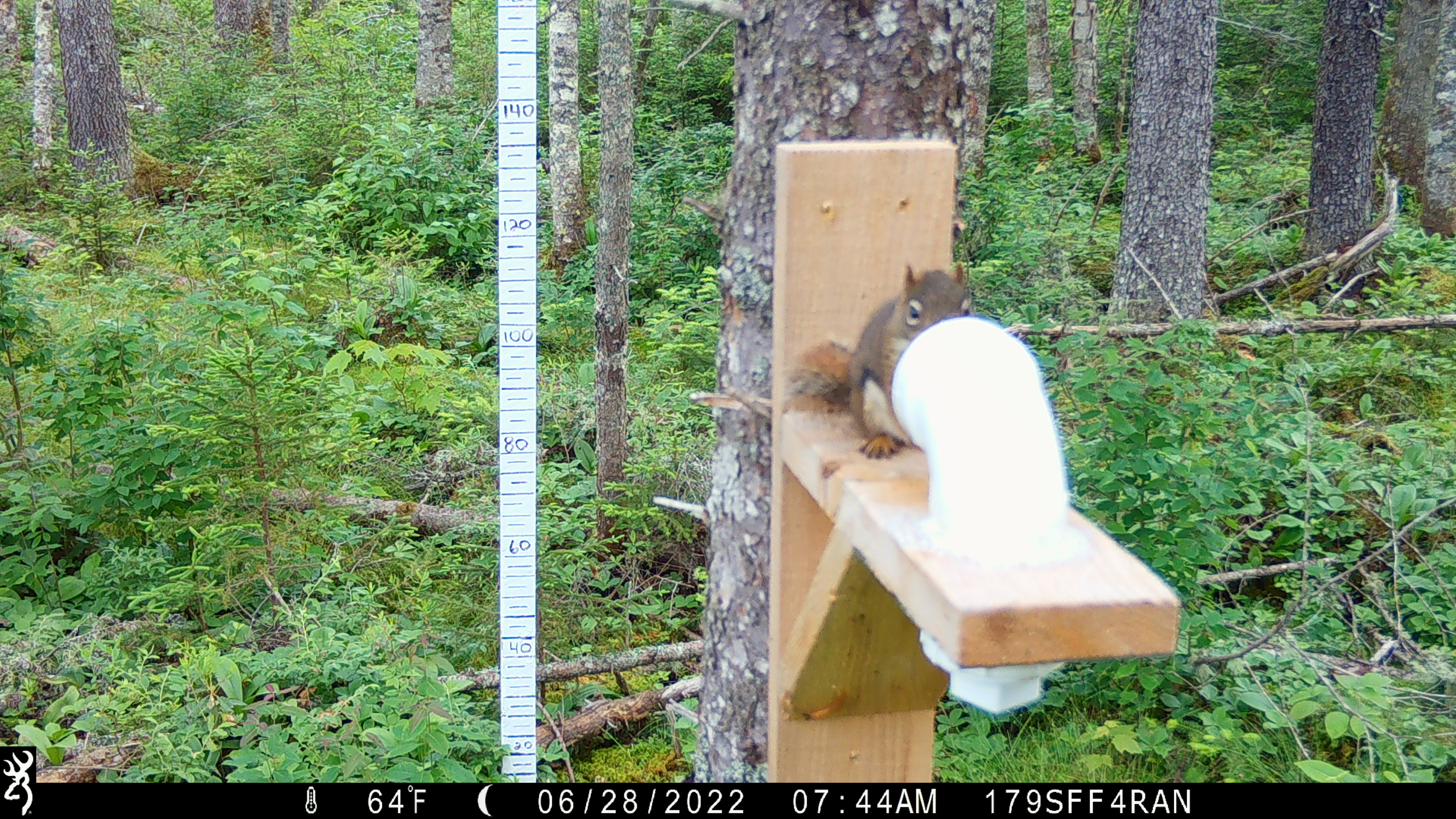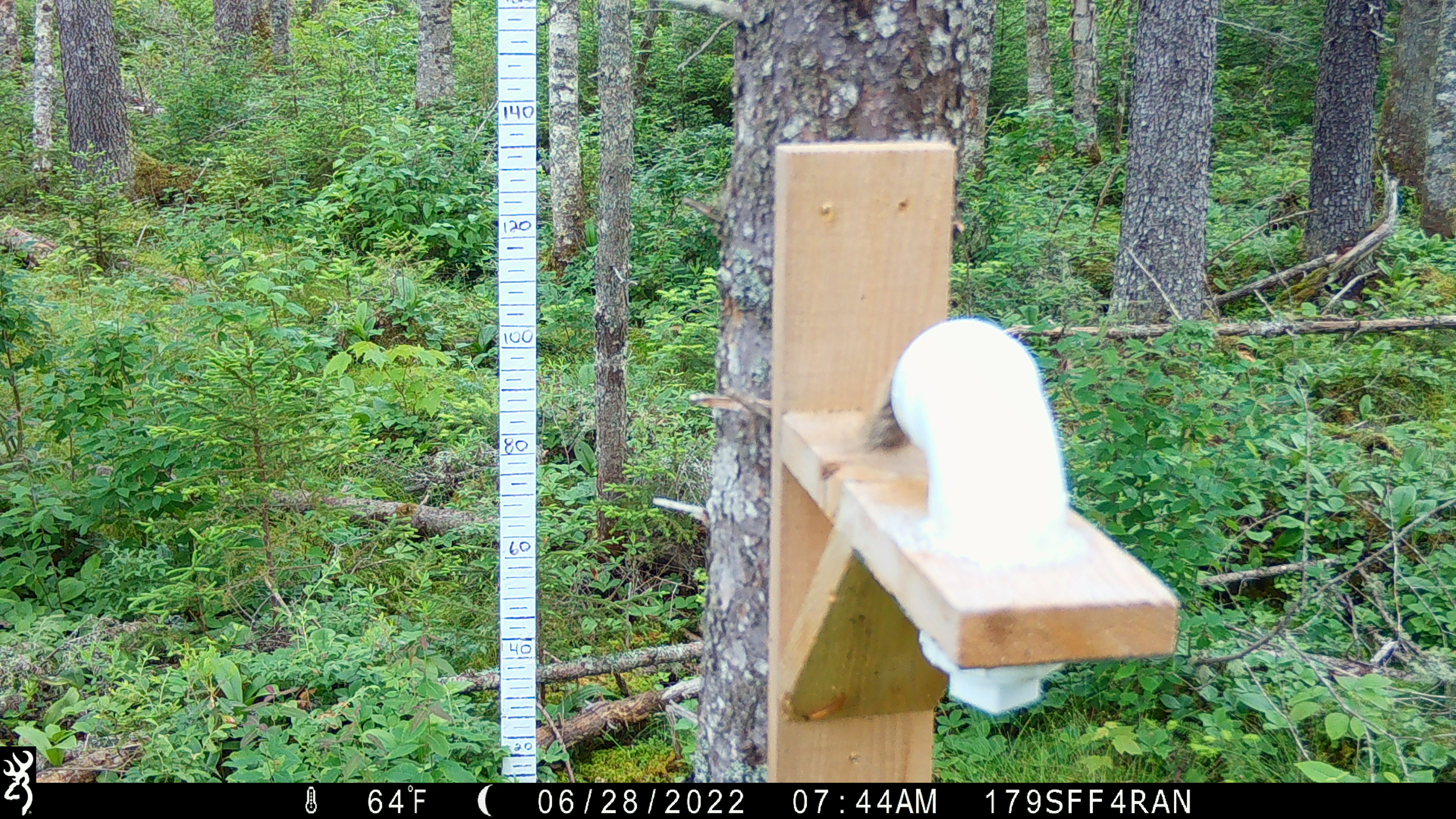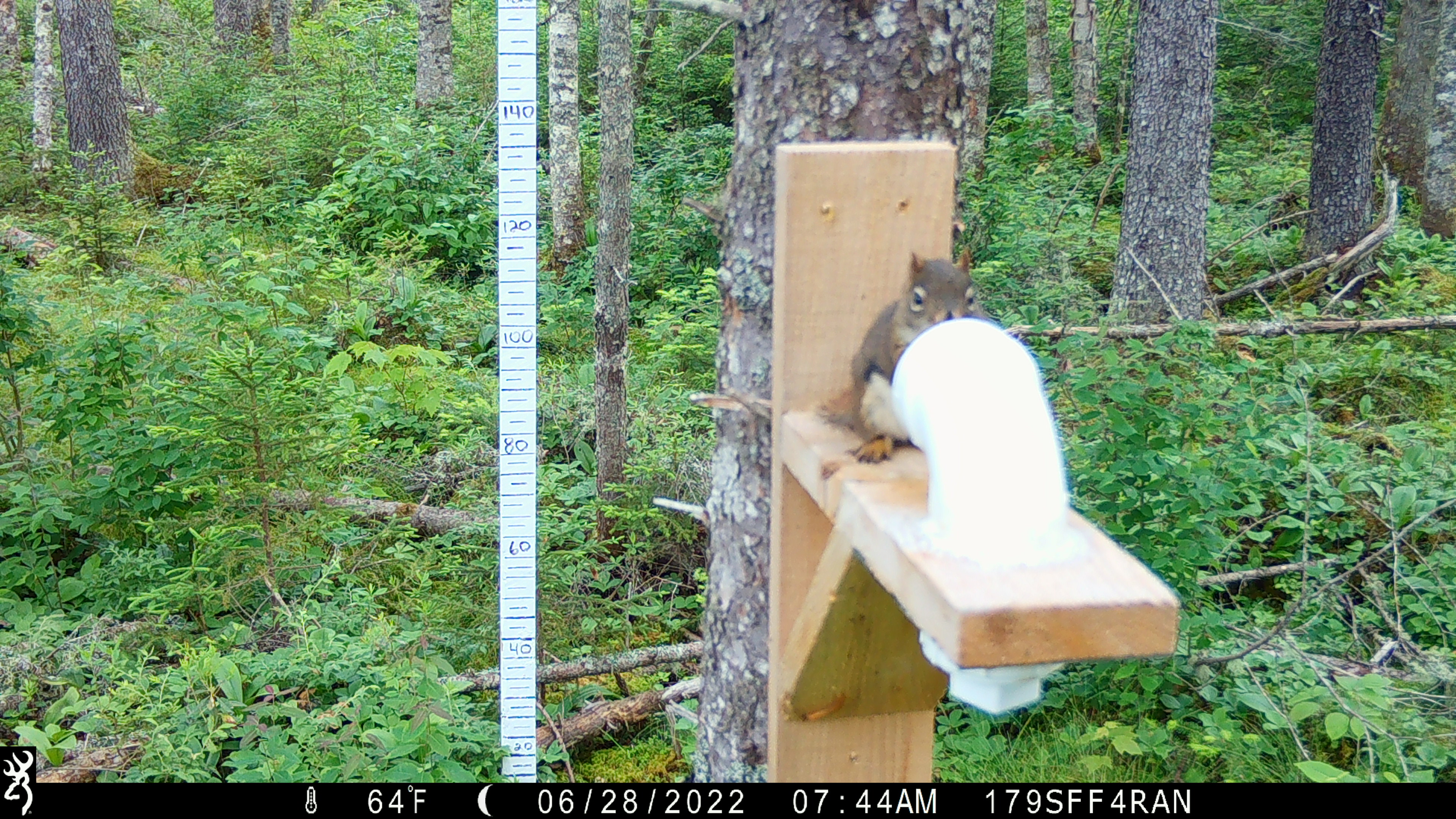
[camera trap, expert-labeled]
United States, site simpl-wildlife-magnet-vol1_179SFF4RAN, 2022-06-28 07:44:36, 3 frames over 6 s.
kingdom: Animalia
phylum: Chordata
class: Mammalia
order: Rodentia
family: Sciuridae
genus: Tamiasciurus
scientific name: Tamiasciurus hudsonicus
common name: red squirrel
Red squirrel (Tamiasciurus hudsonicus).